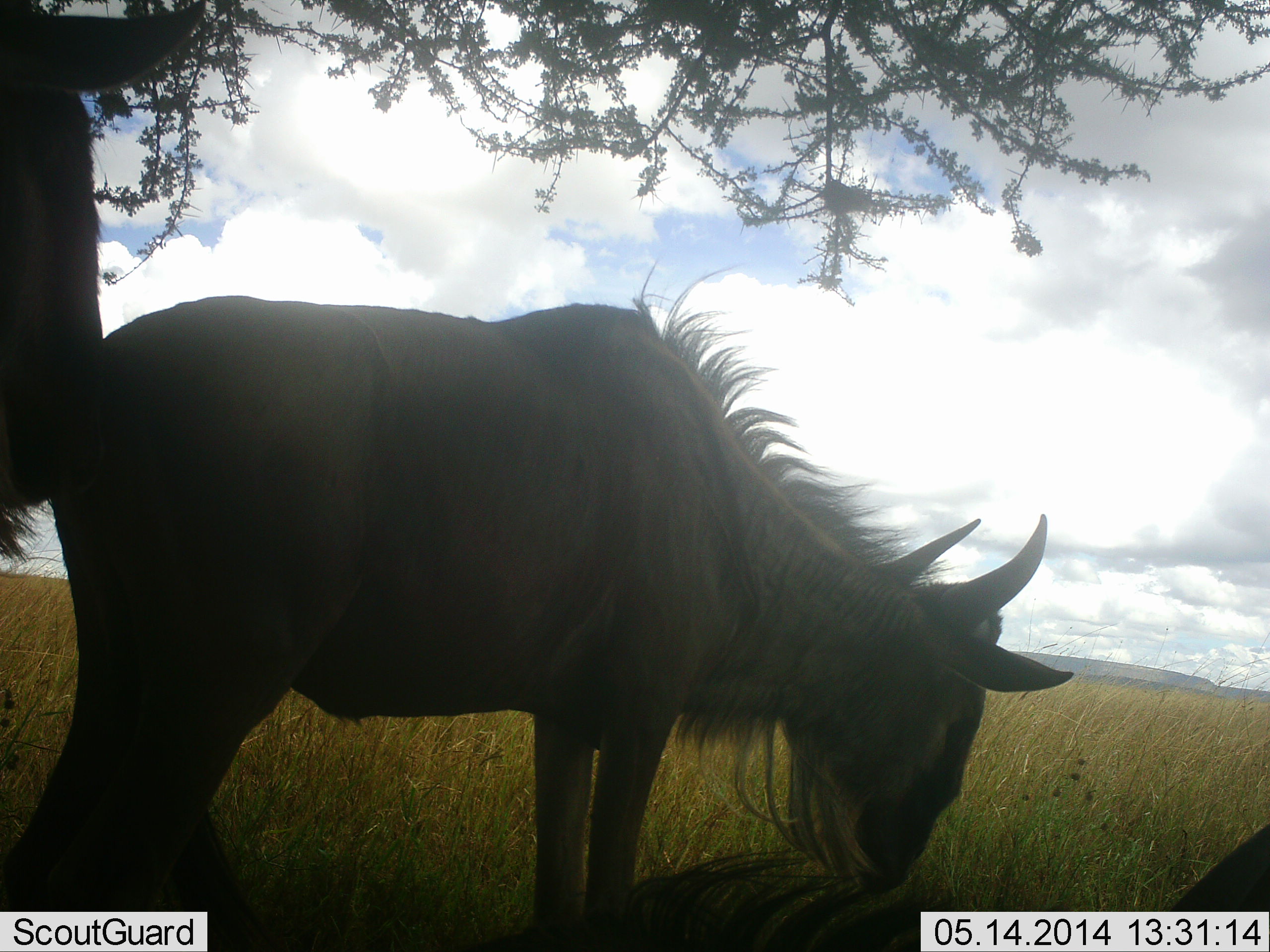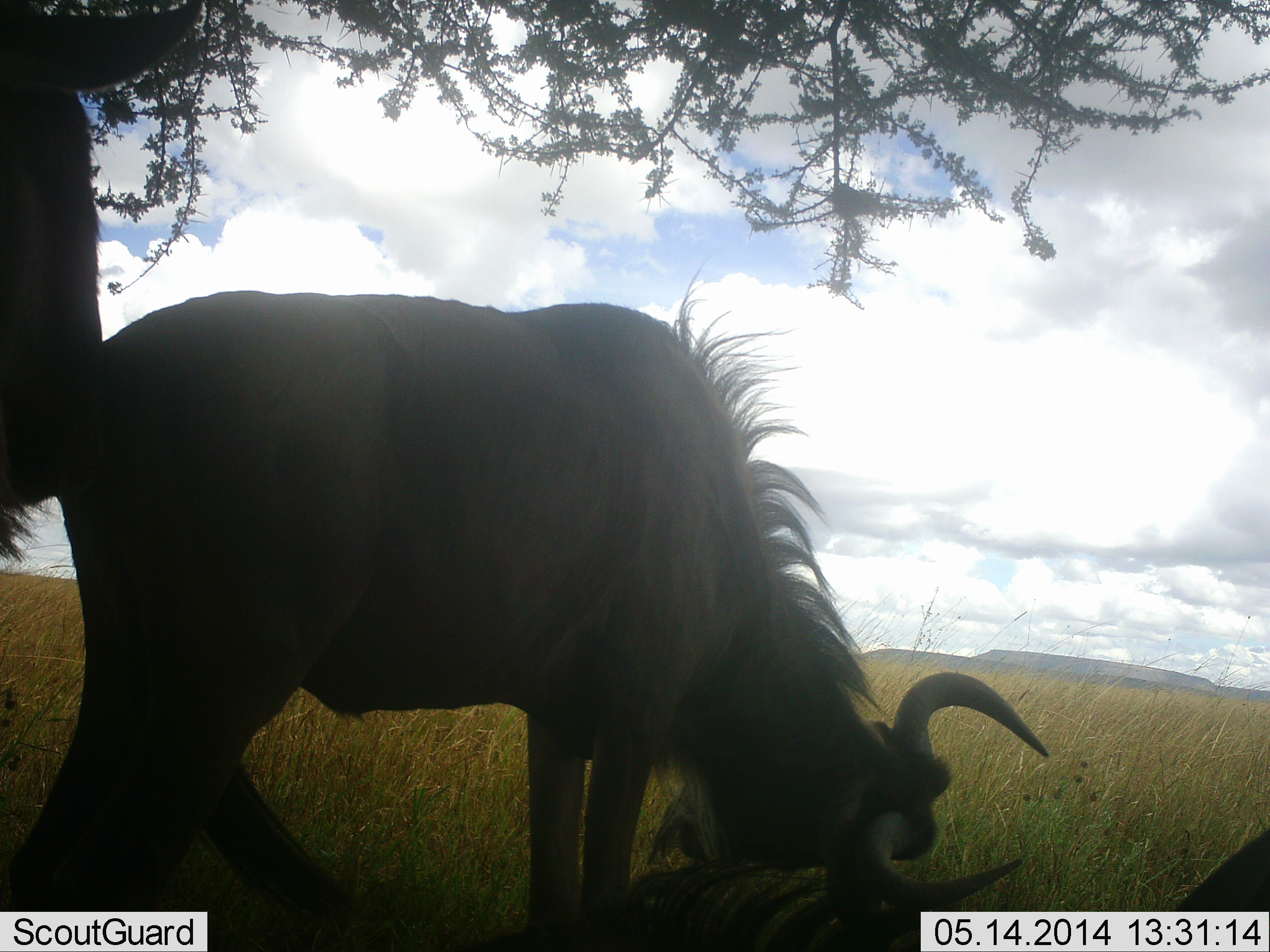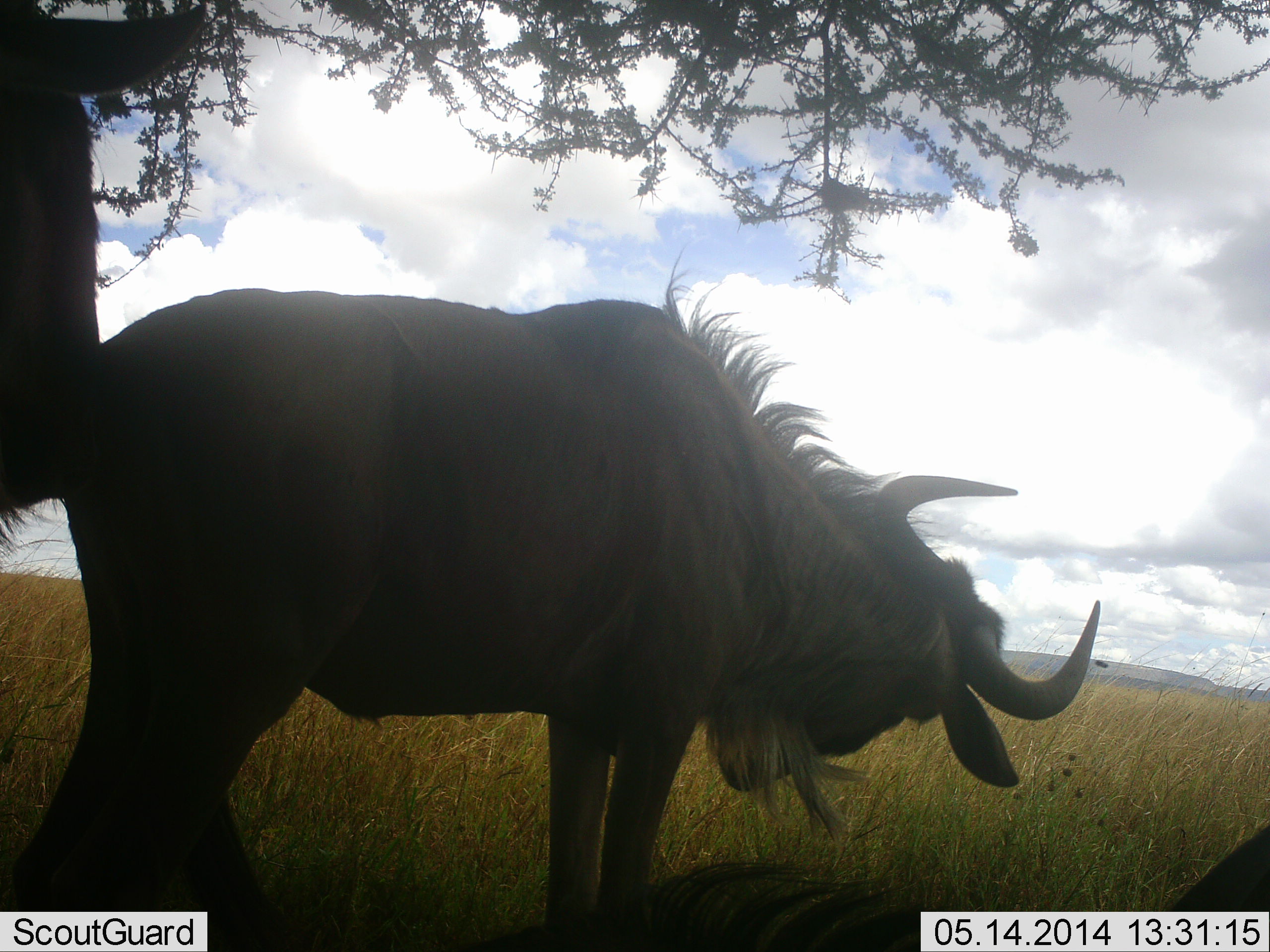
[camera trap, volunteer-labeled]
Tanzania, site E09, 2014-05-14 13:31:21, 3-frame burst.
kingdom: Animalia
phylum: Chordata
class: Mammalia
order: Artiodactyla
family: Bovidae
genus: Connochaetes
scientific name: Connochaetes taurinus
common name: blue wildebeest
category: wildebeest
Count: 3.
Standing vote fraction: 70%.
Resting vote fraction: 30%.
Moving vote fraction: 0%.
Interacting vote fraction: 10%.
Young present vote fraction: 0%.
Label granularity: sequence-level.